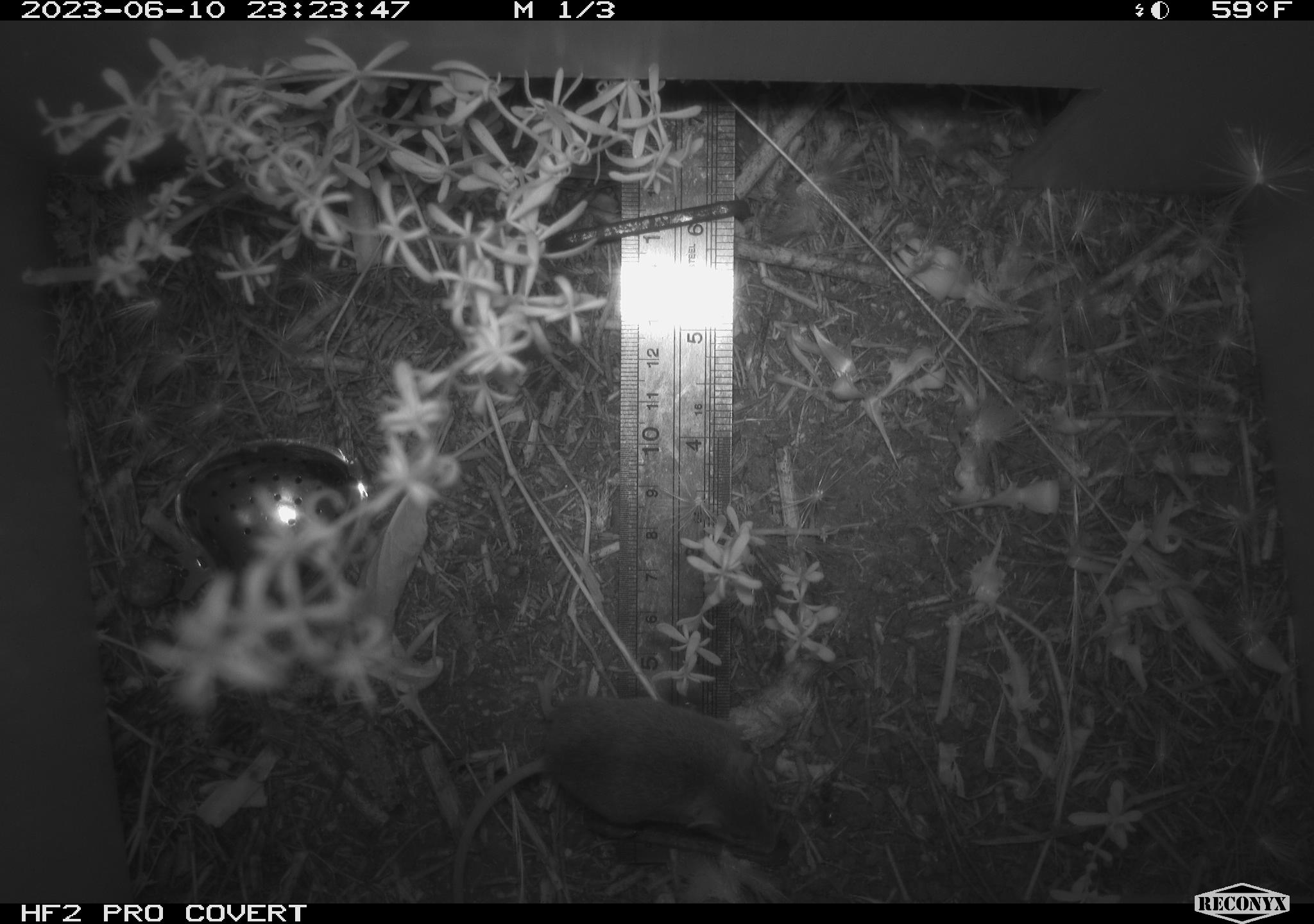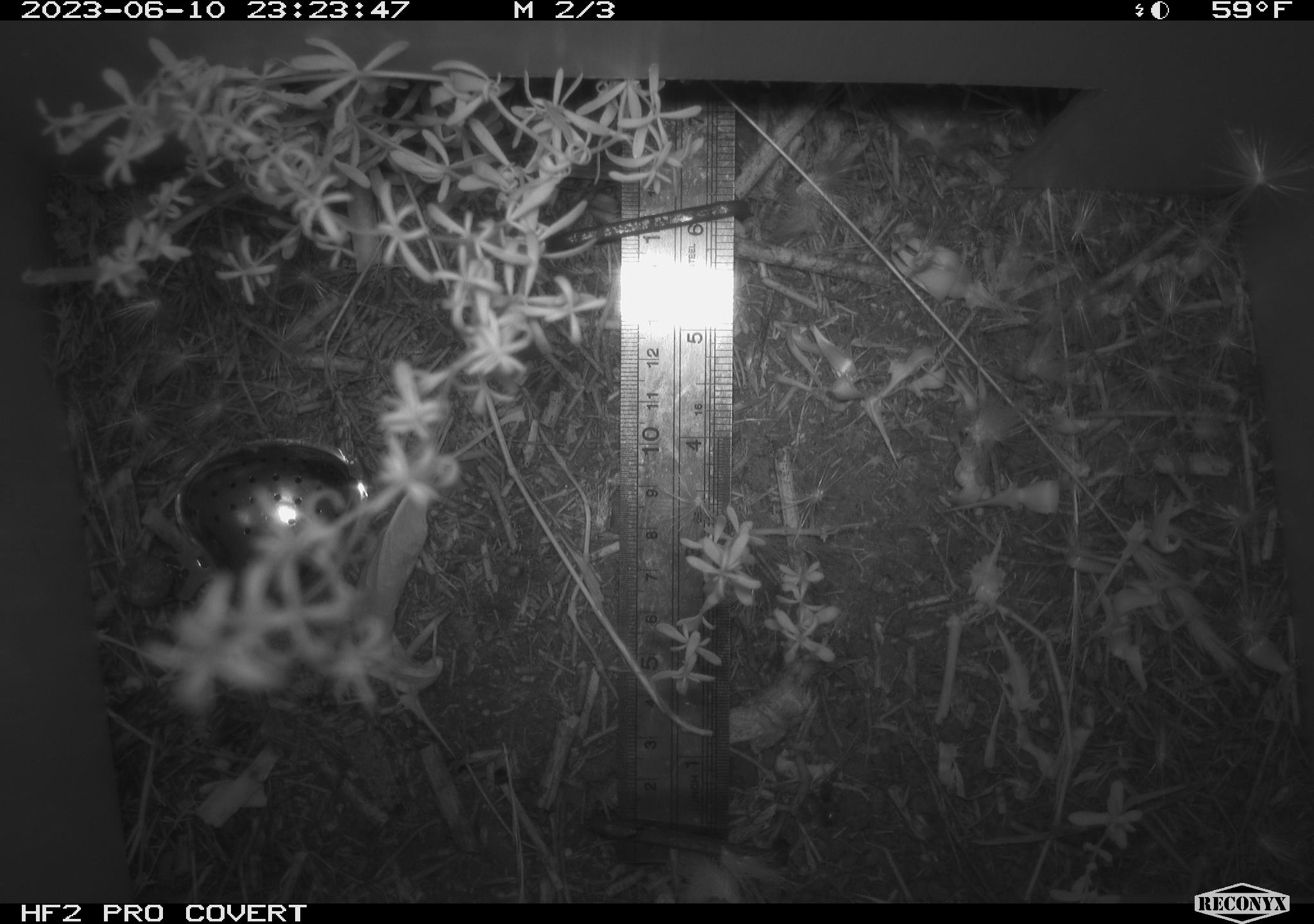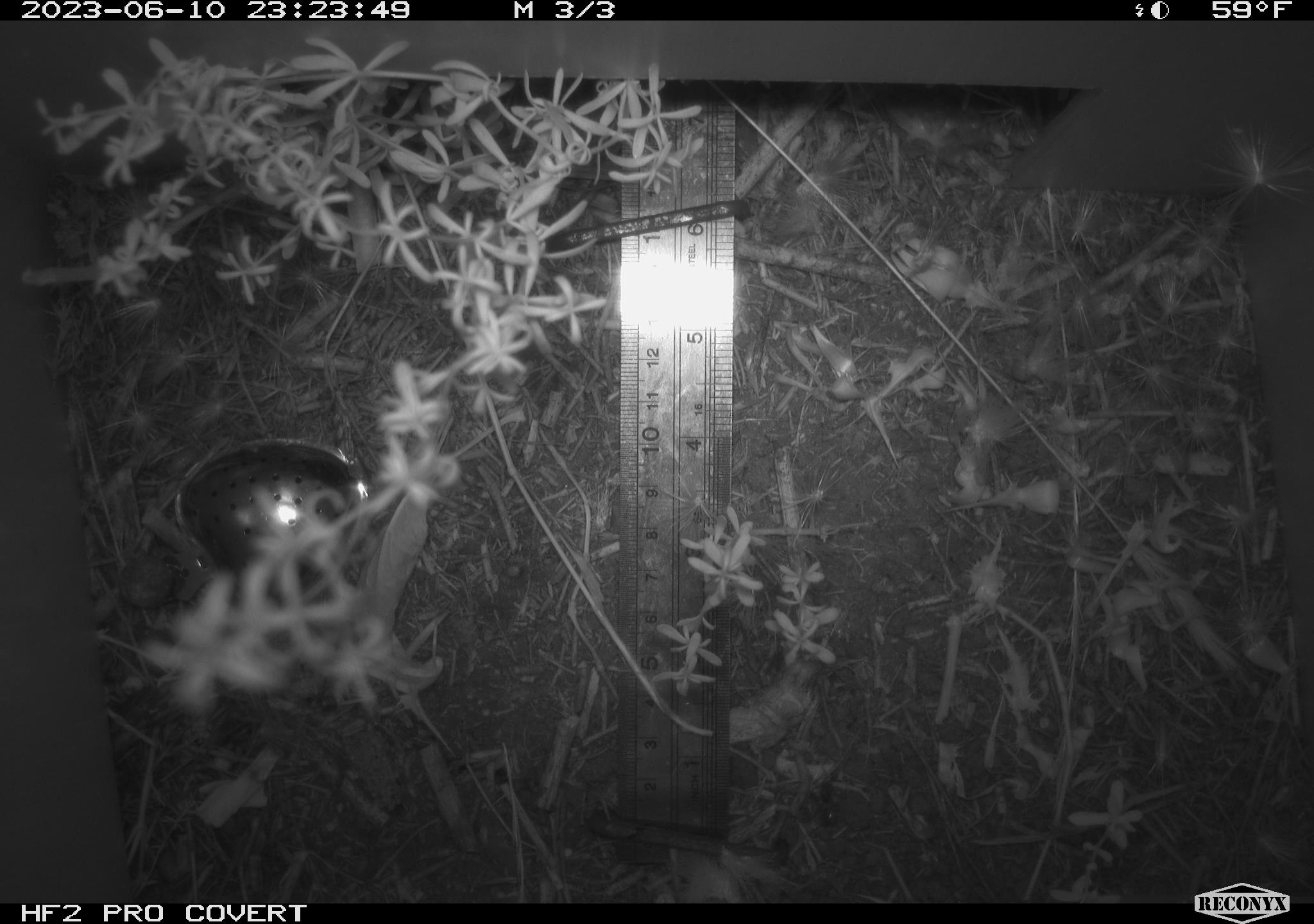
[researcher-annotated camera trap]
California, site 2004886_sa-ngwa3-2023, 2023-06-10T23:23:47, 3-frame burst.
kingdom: Animalia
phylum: Chordata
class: Mammalia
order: Rodentia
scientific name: Rodentia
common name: mouse species